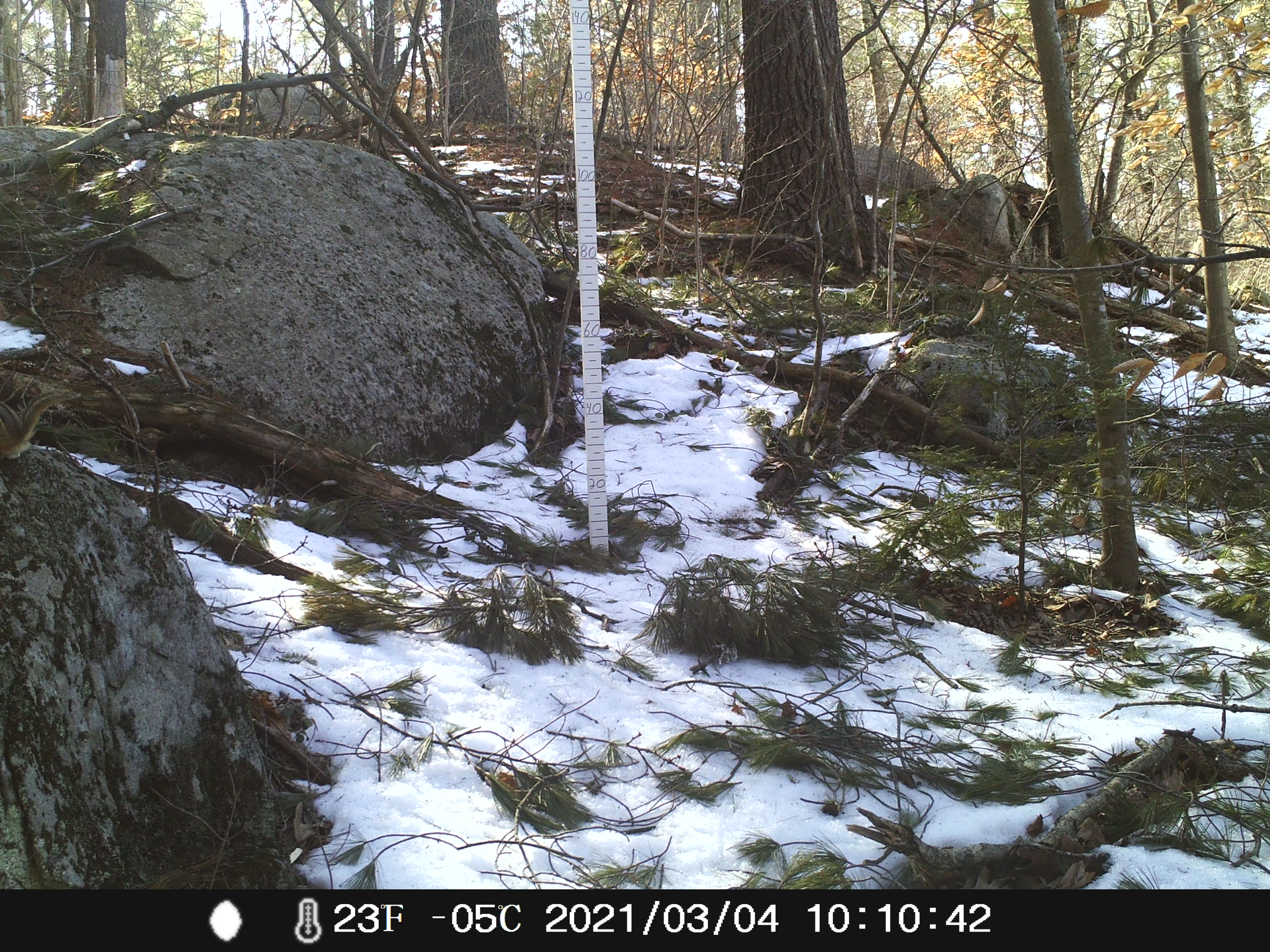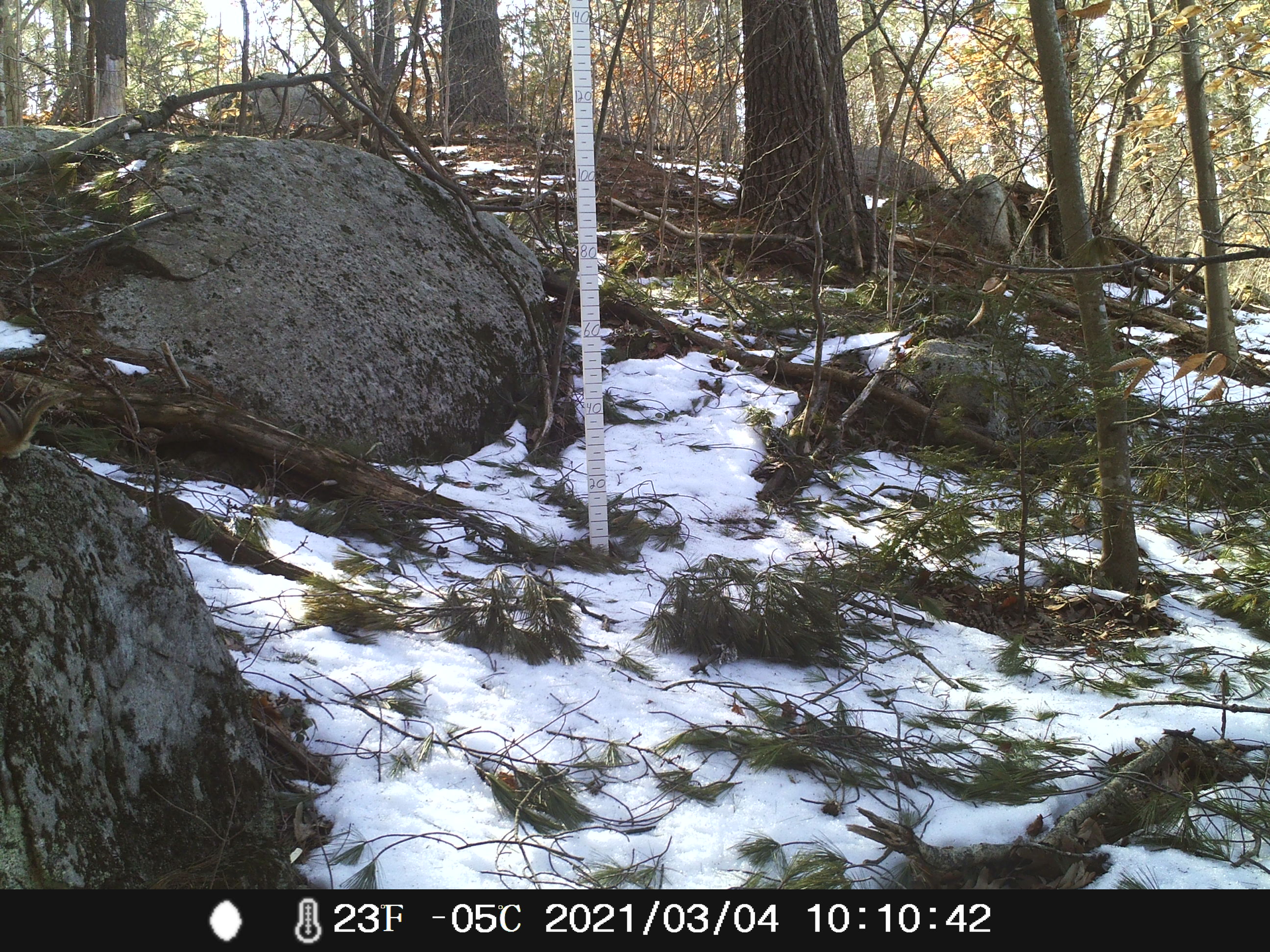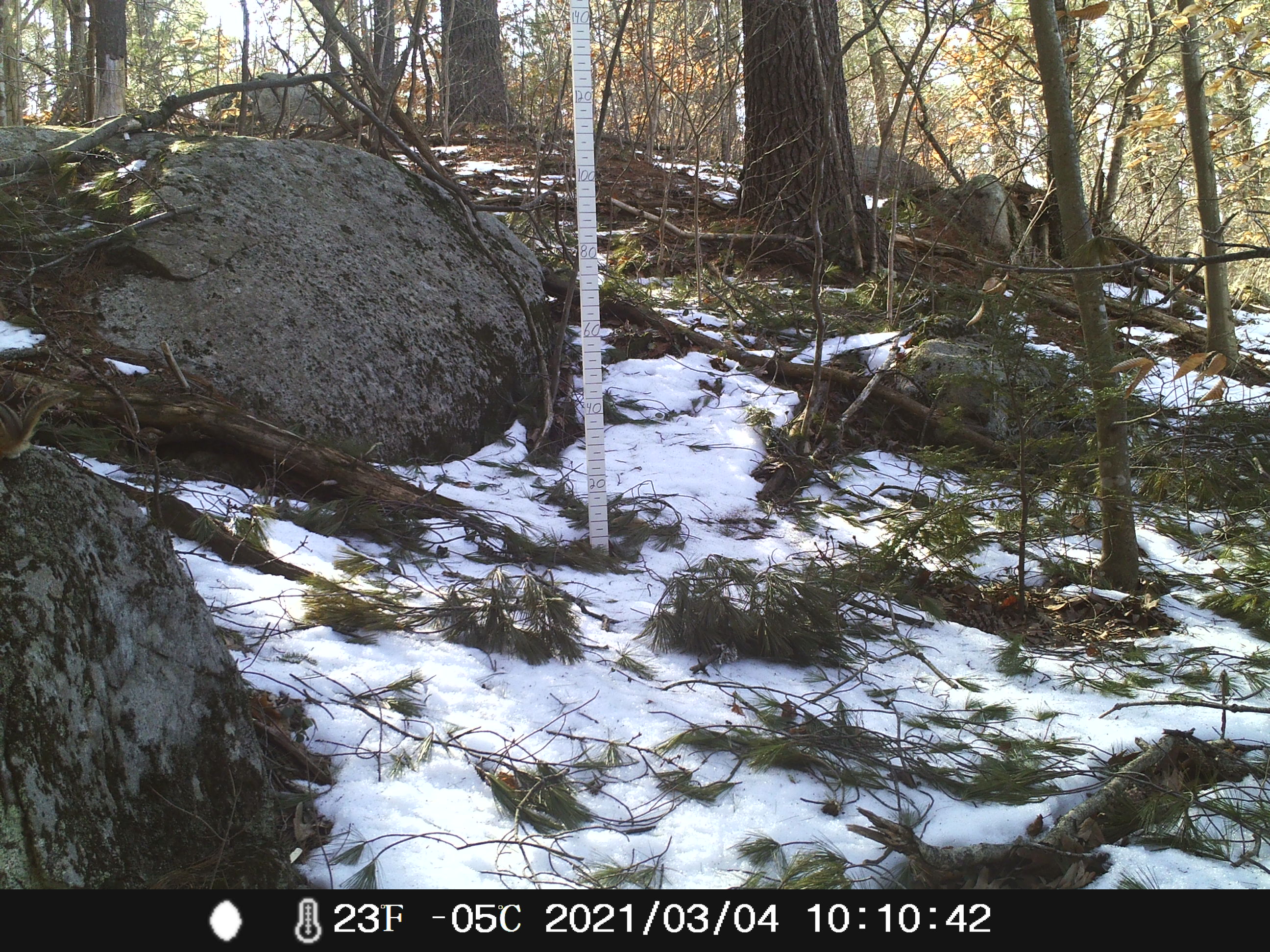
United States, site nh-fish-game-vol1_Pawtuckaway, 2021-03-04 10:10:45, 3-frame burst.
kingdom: Animalia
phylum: Chordata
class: Mammalia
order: Rodentia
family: Sciuridae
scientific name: Tamiini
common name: chipmunk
Chipmunk (Tamiini).